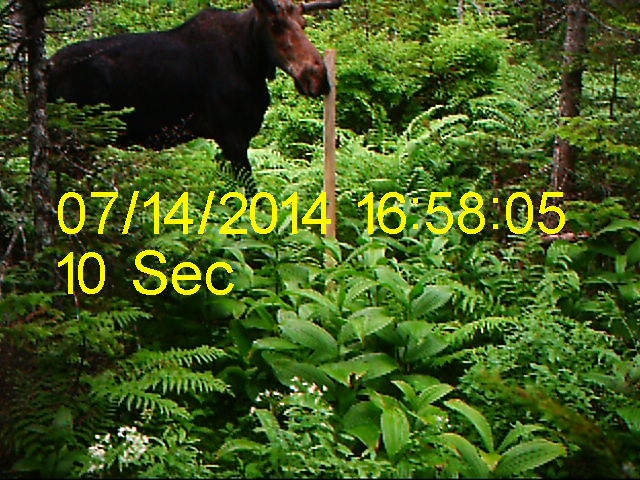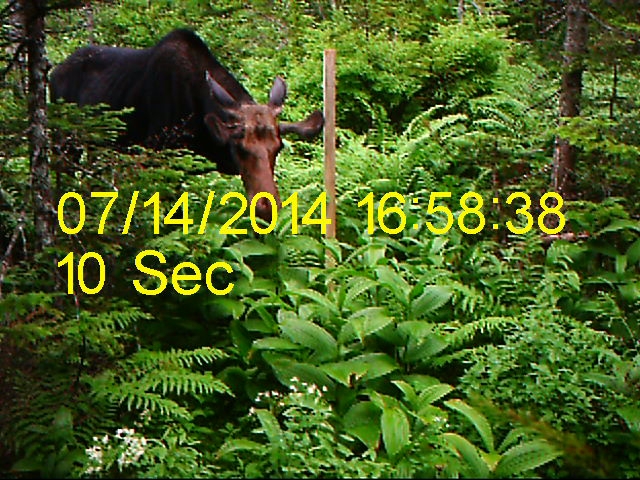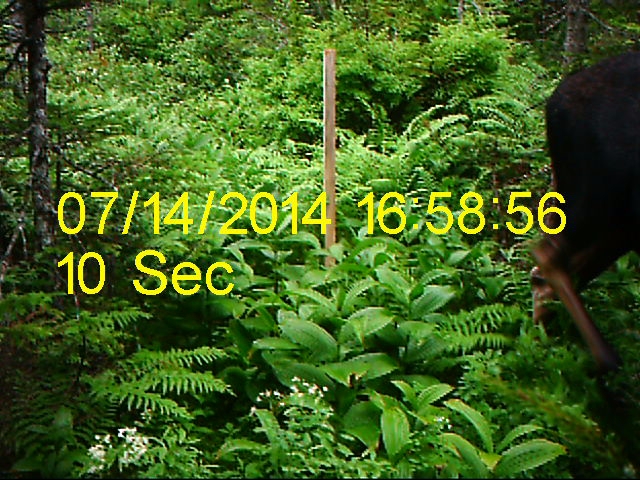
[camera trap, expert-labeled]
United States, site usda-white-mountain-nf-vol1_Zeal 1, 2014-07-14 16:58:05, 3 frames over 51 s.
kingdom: Animalia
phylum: Chordata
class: Mammalia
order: Artiodactyla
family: Cervidae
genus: Alces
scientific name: Alces alces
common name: moose